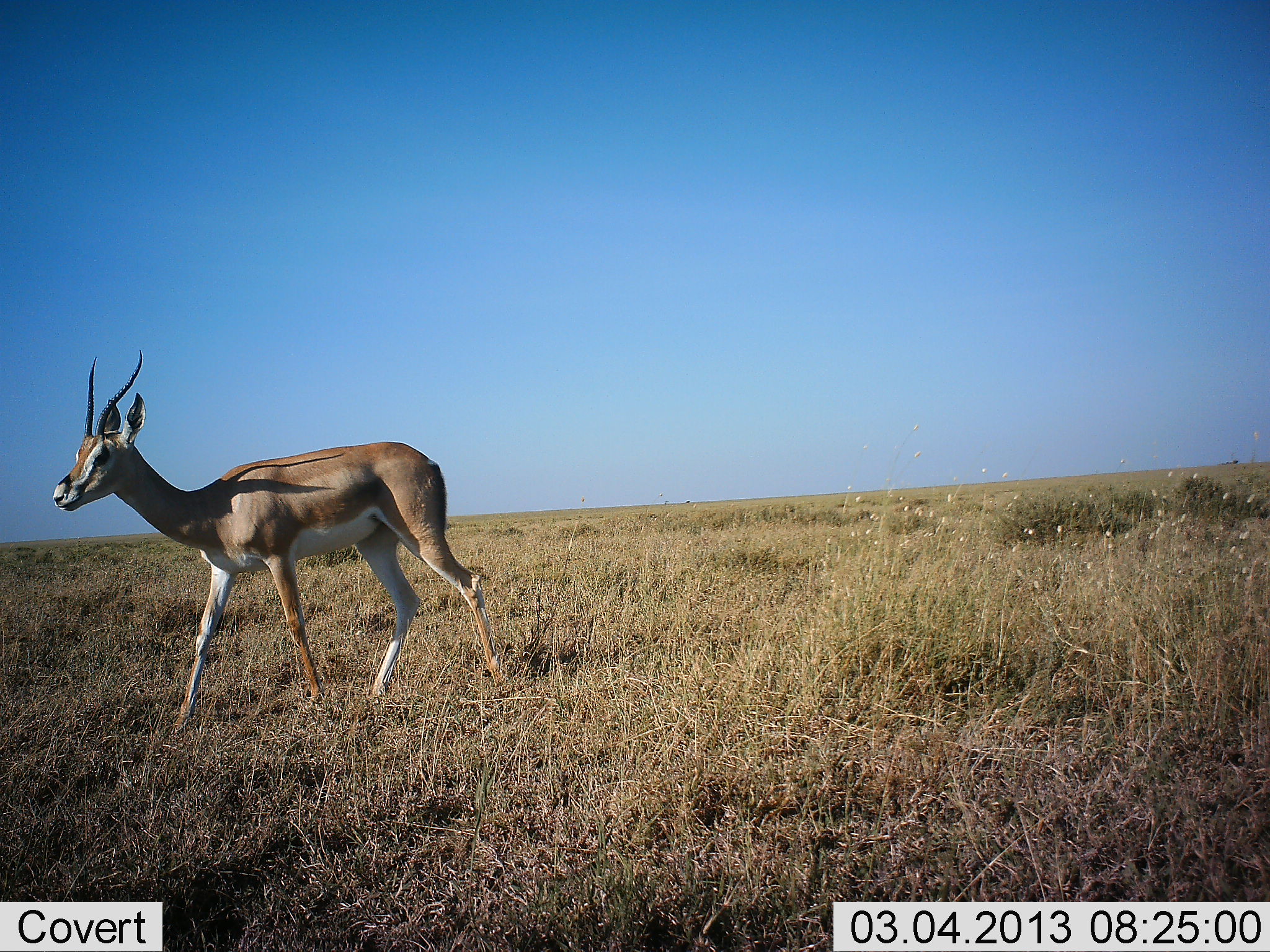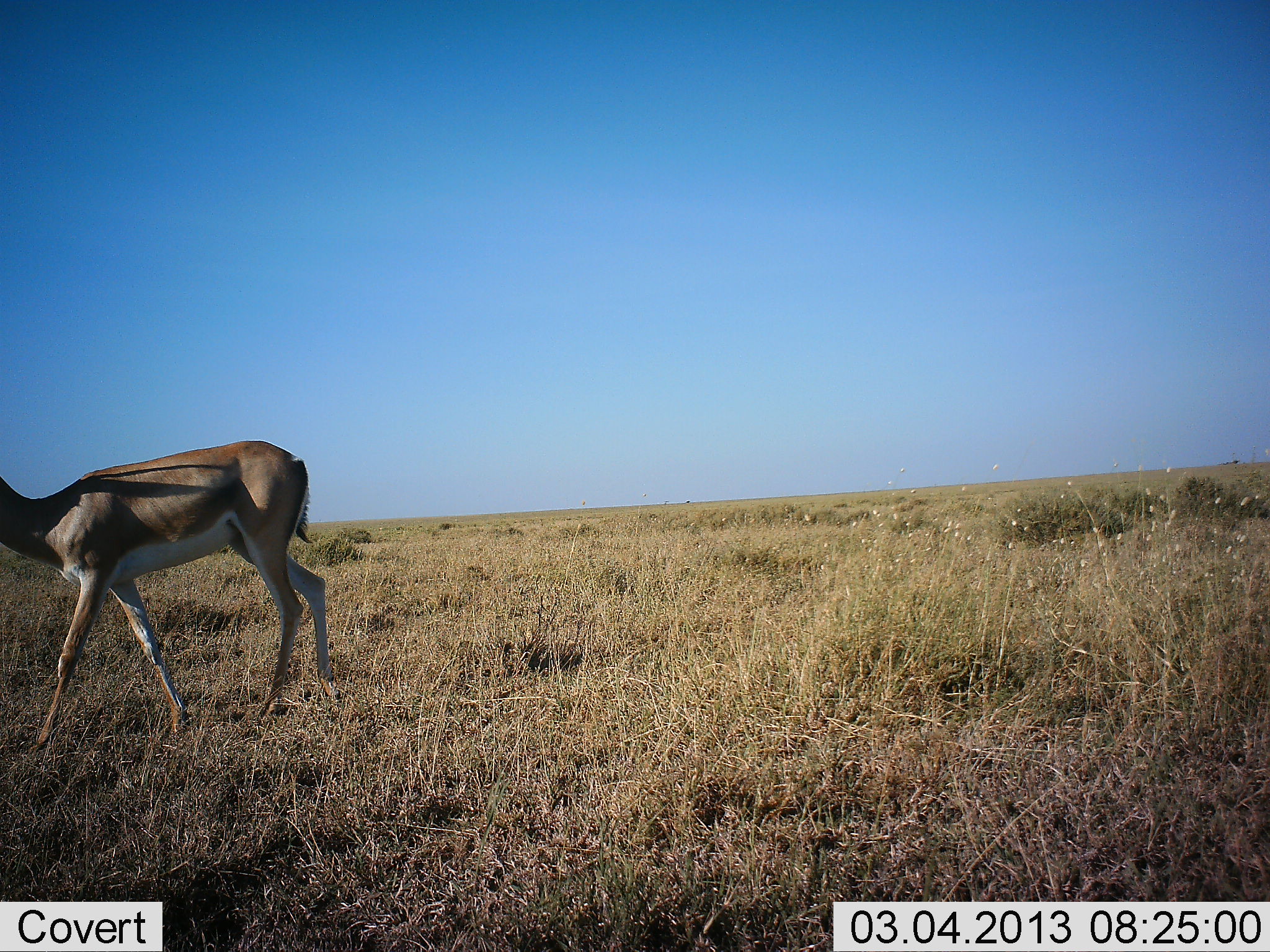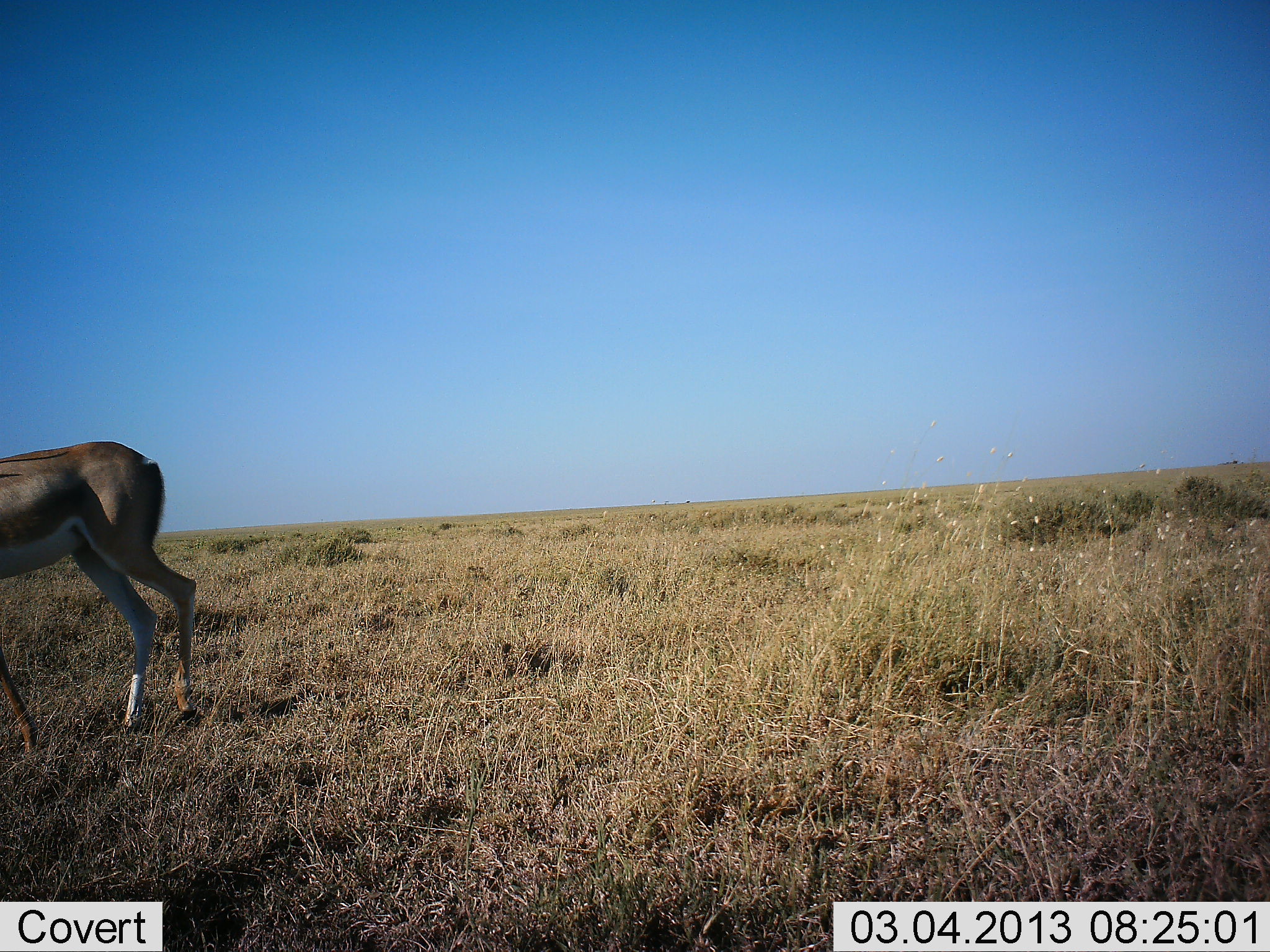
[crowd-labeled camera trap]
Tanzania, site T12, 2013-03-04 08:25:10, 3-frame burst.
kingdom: Animalia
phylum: Chordata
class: Mammalia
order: Artiodactyla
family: Bovidae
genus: Nanger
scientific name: Nanger granti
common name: grant's gazelle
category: gazellegrants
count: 1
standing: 0%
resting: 0%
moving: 100%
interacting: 0%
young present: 0%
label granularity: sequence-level